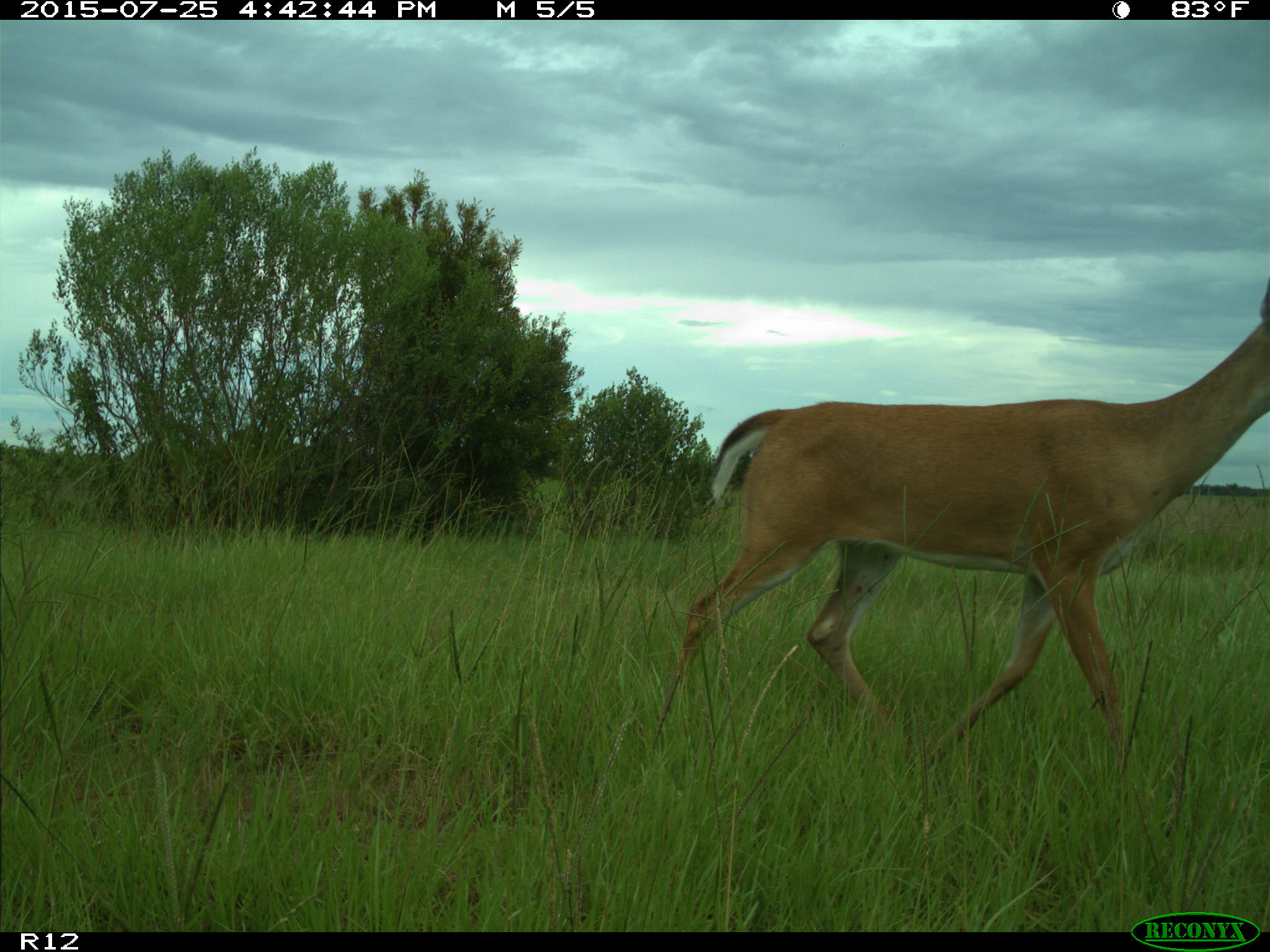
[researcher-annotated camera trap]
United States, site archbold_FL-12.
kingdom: Animalia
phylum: Chordata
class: Mammalia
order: Artiodactyla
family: Cervidae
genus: Odocoileus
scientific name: Odocoileus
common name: deer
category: unidentified deer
Unidentified deer (deer) (Odocoileus).